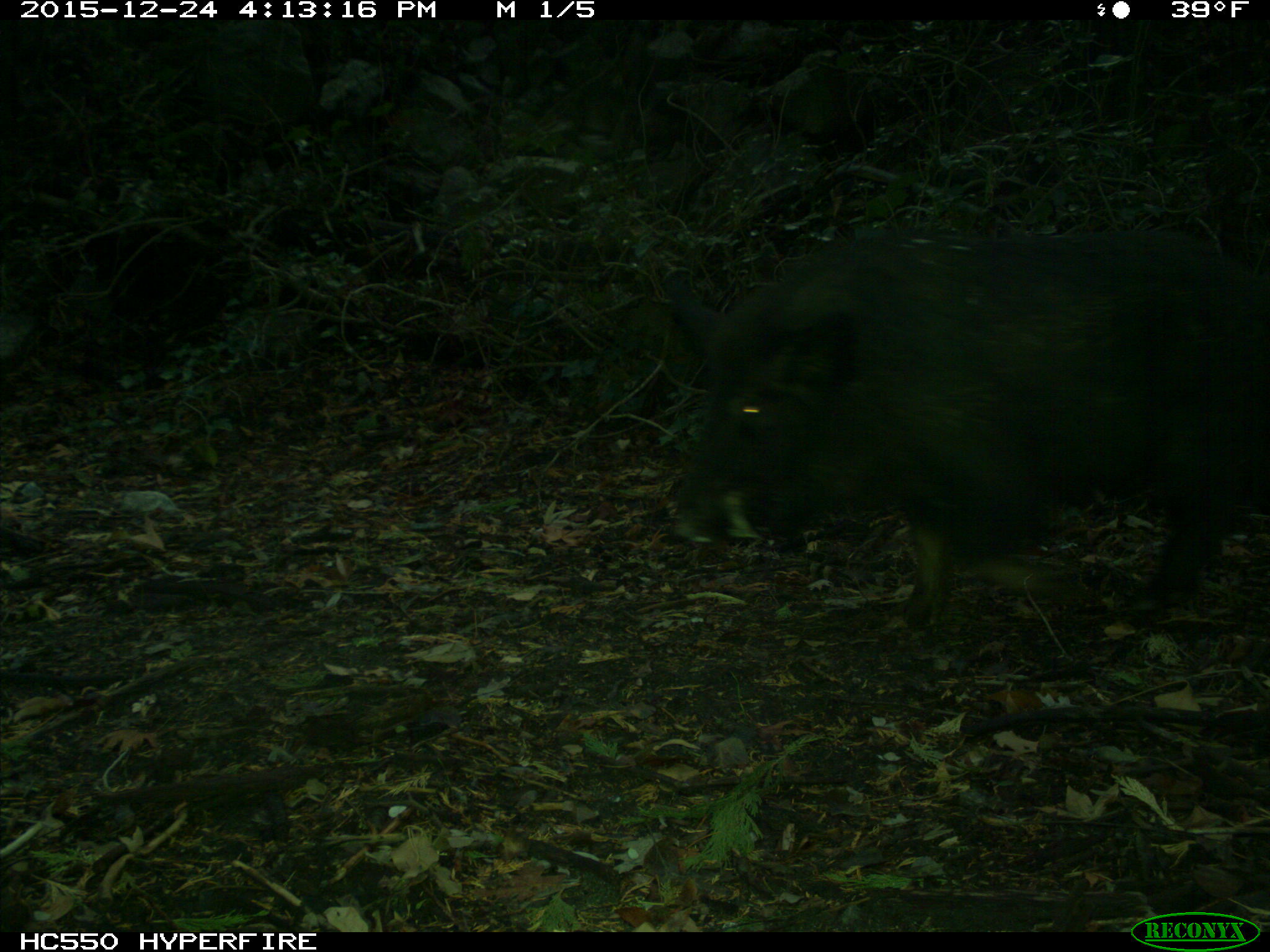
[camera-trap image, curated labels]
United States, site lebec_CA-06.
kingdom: Animalia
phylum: Chordata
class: Mammalia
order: Artiodactyla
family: Suidae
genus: Sus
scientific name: Sus scrofa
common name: wild boar